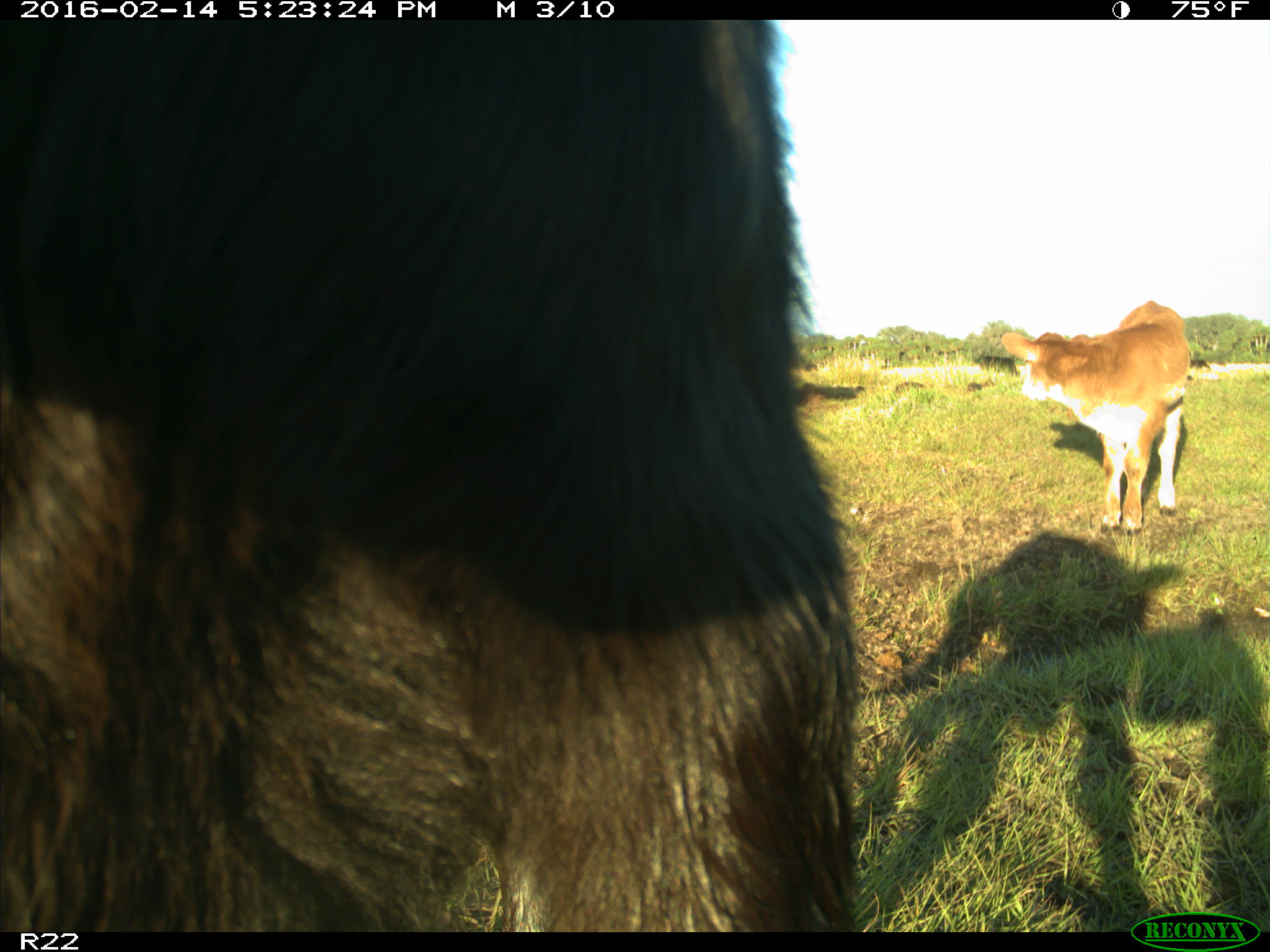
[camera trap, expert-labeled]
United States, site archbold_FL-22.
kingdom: Animalia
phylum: Chordata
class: Mammalia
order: Artiodactyla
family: Bovidae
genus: Bos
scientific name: Bos taurus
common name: domestic cow